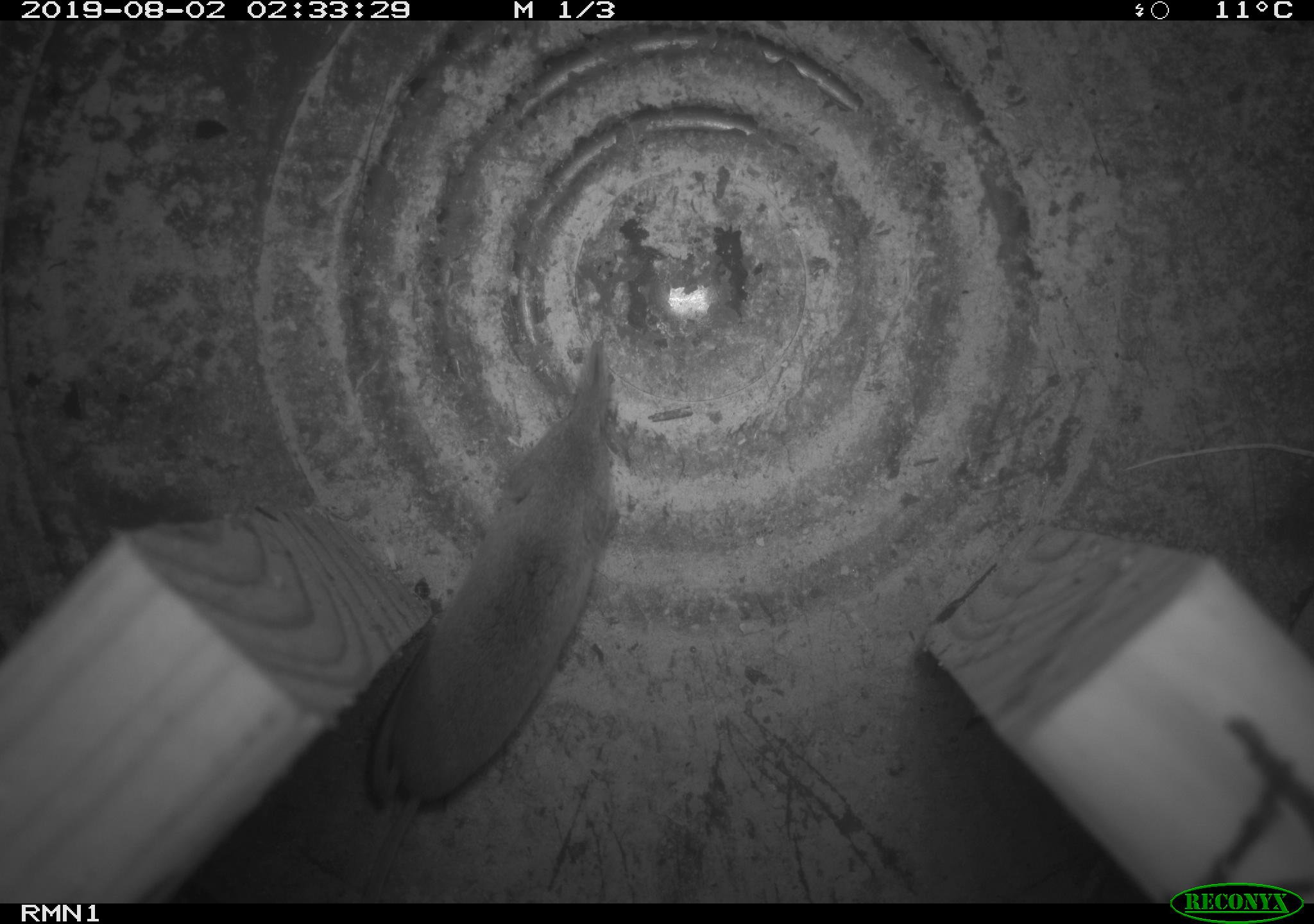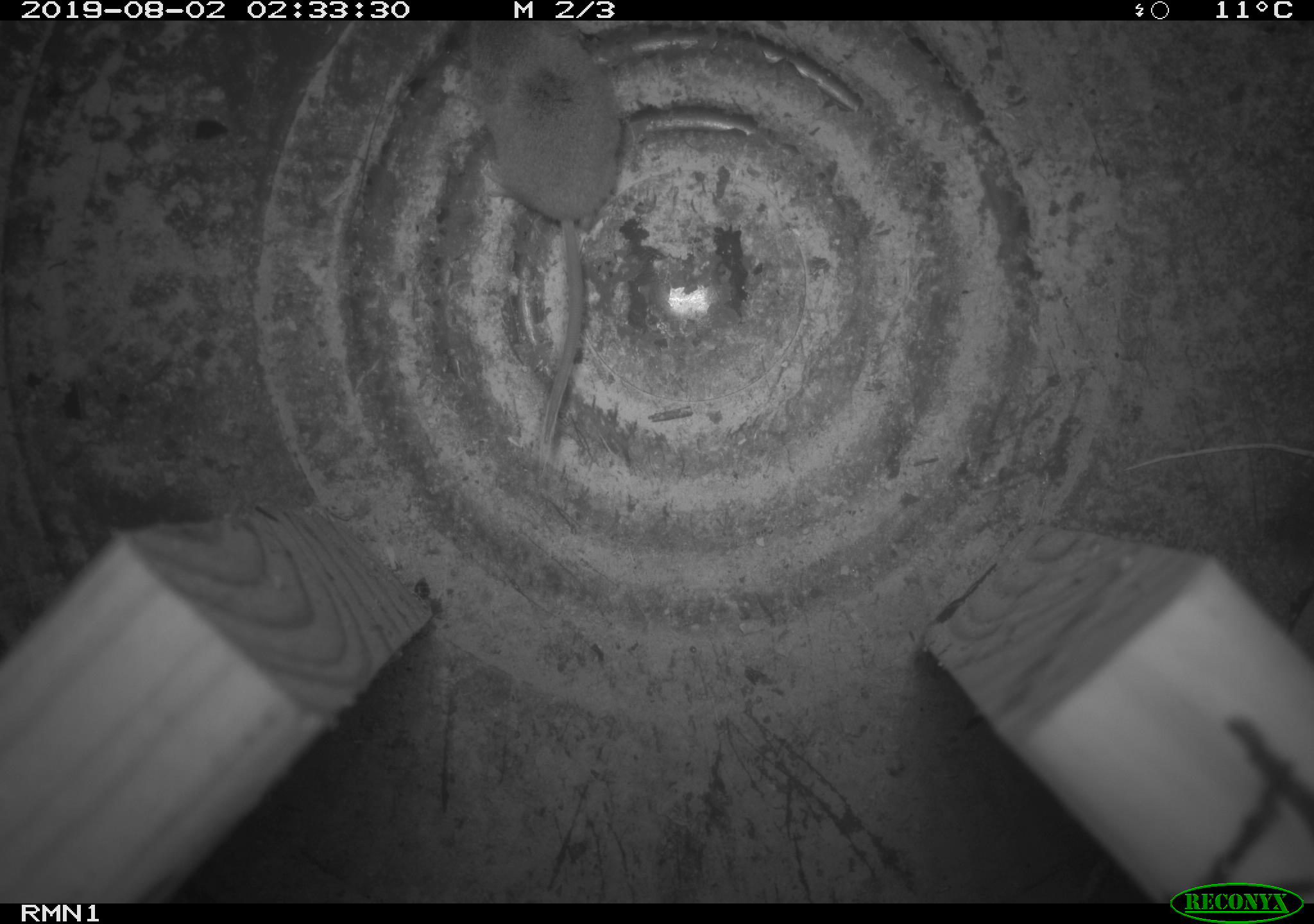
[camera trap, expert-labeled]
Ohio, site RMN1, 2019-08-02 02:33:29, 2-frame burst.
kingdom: Animalia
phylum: Chordata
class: Mammalia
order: Eulipotyphla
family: Soricidae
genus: Sorex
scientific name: Sorex cinereus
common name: masked shrew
Masked shrew (Sorex cinereus).